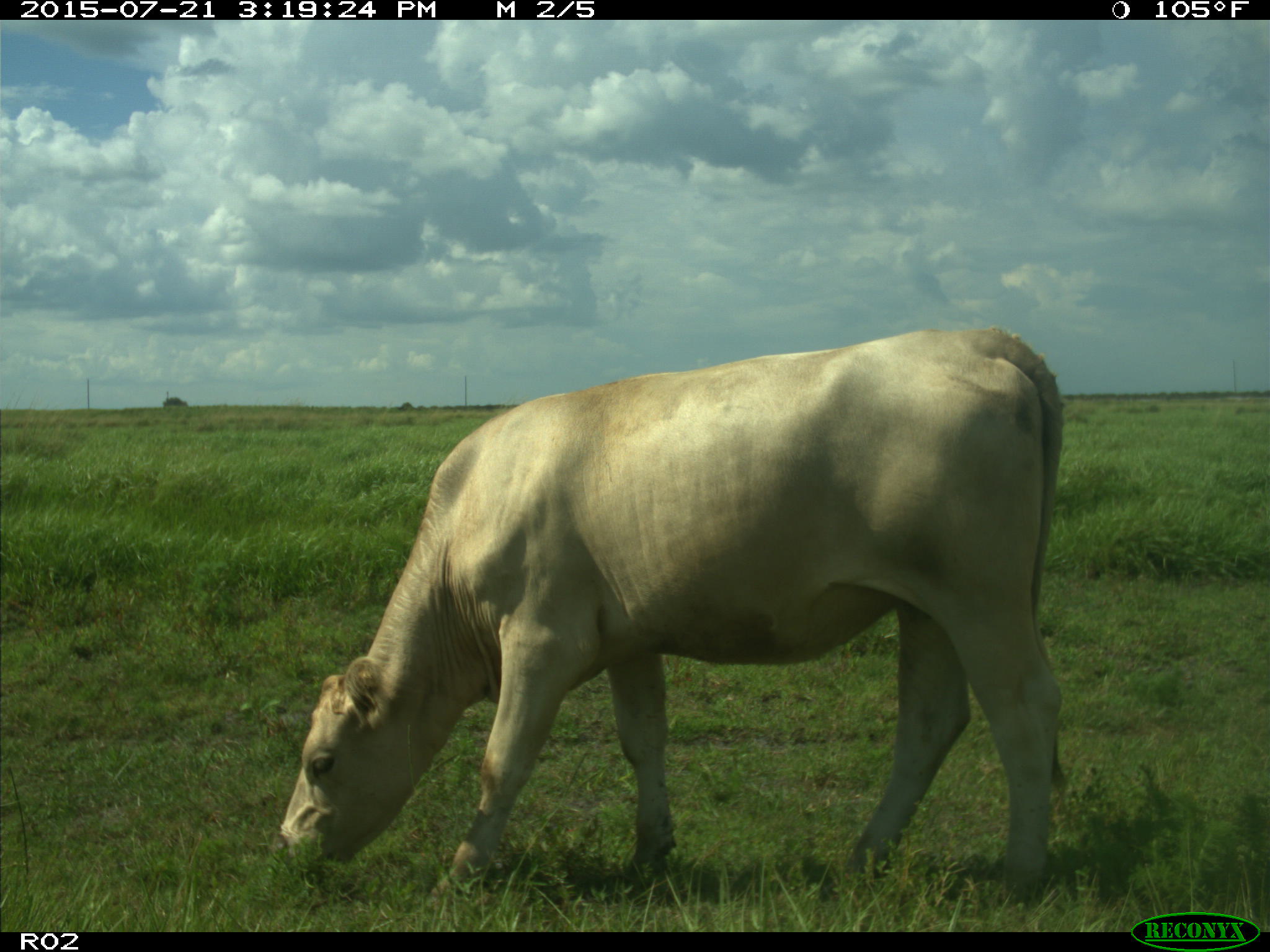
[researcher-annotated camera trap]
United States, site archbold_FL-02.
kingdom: Animalia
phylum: Chordata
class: Mammalia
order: Artiodactyla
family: Bovidae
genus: Bos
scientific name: Bos taurus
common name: domestic cow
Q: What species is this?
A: Bos taurus (domestic cow).